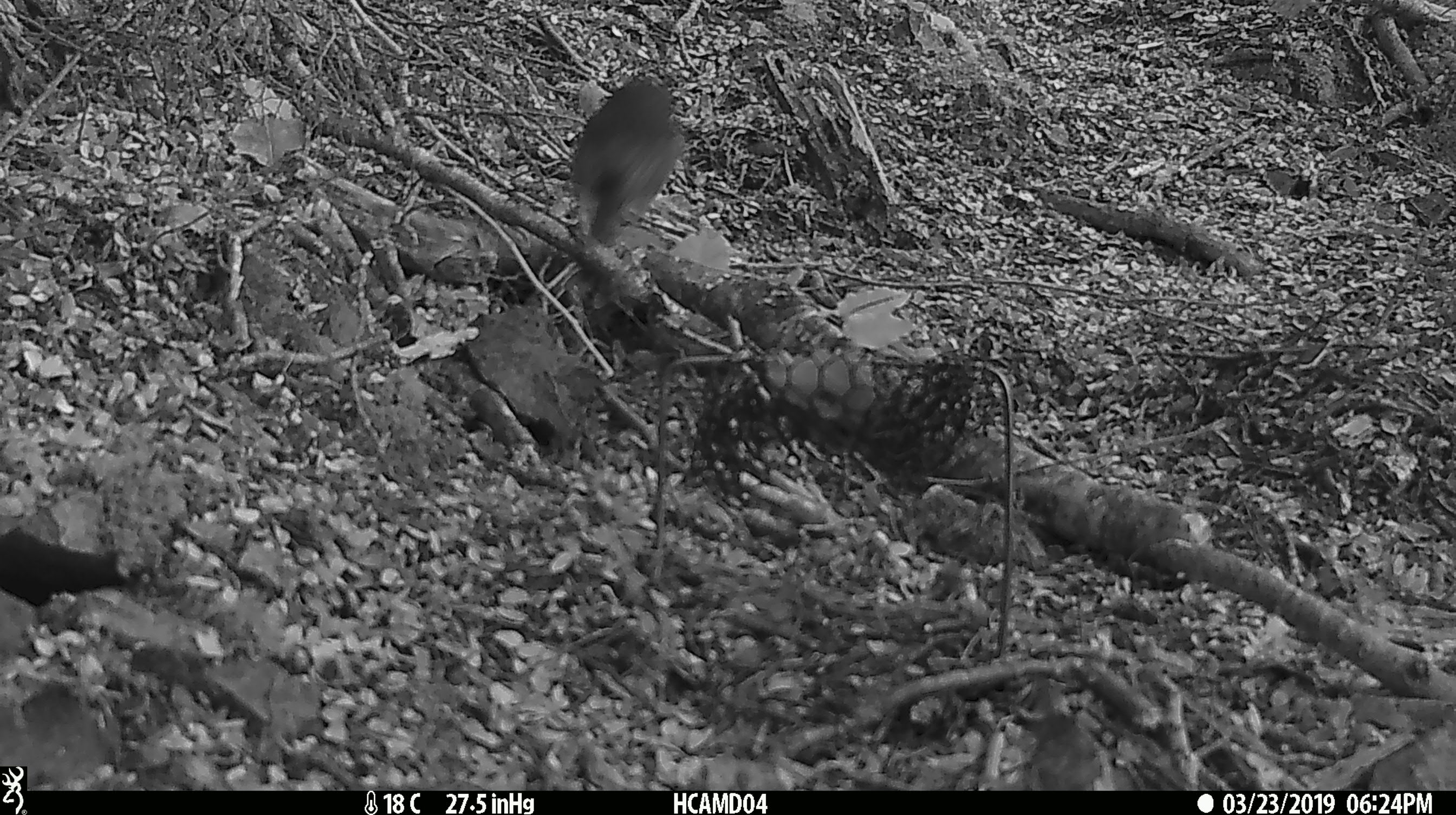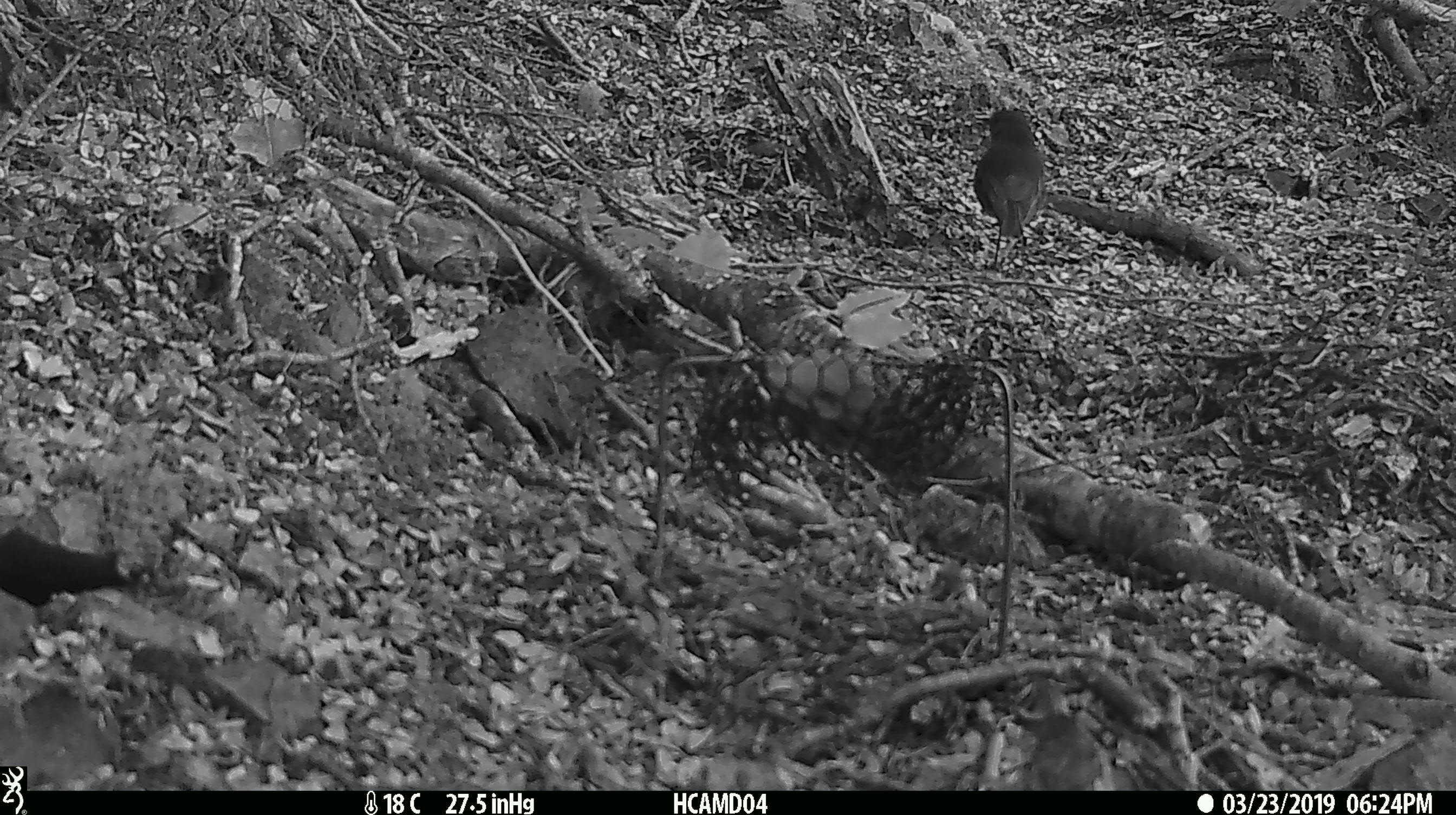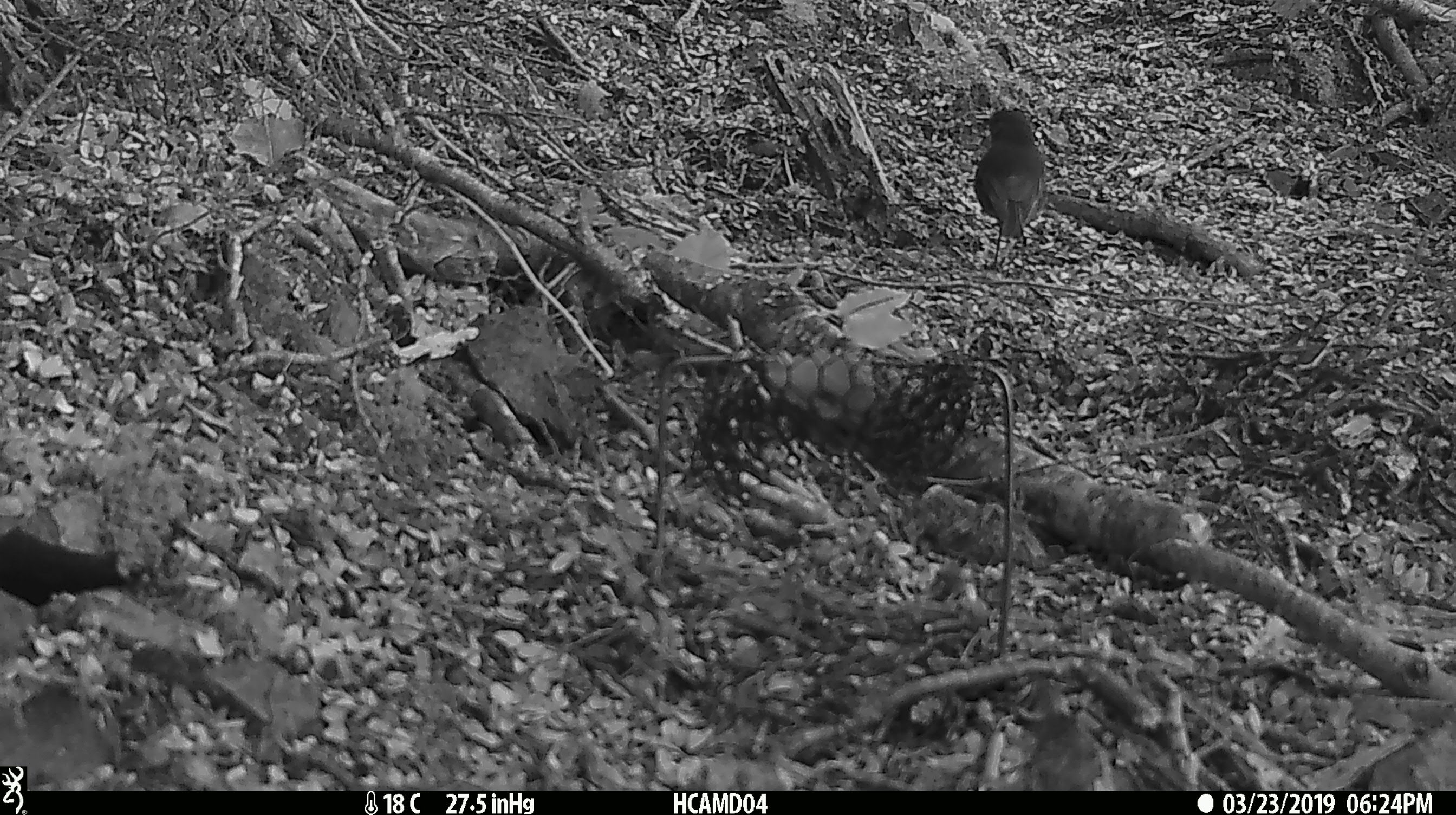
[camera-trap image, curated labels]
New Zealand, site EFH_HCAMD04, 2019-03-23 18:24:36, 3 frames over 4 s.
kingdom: Animalia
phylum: Chordata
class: Aves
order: Passeriformes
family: Petroicidae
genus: Petroica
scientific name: Petroica australis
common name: new zealand robin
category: robin